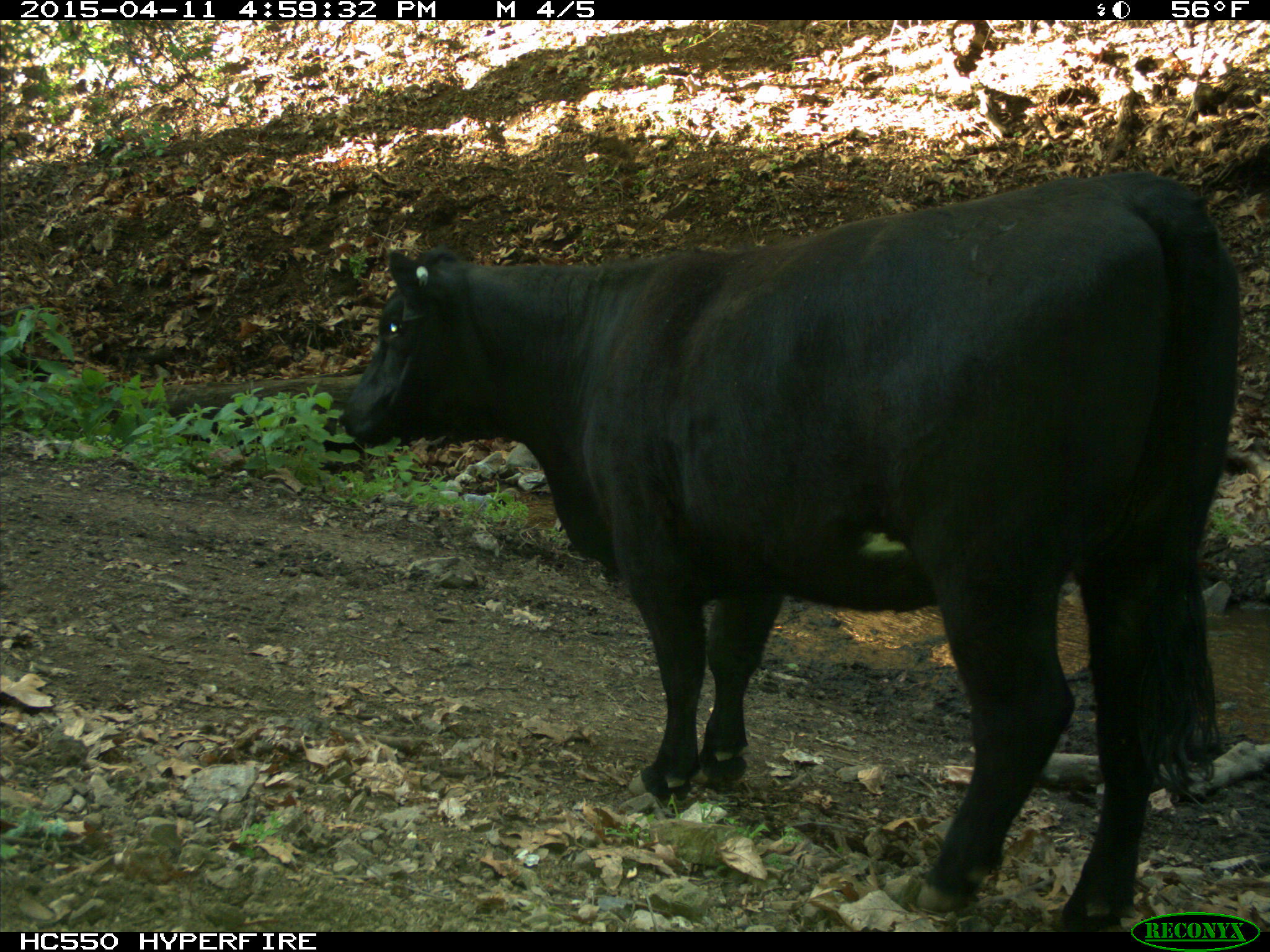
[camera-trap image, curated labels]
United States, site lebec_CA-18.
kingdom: Animalia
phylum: Chordata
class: Mammalia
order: Artiodactyla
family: Bovidae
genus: Bos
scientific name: Bos taurus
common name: domestic cow